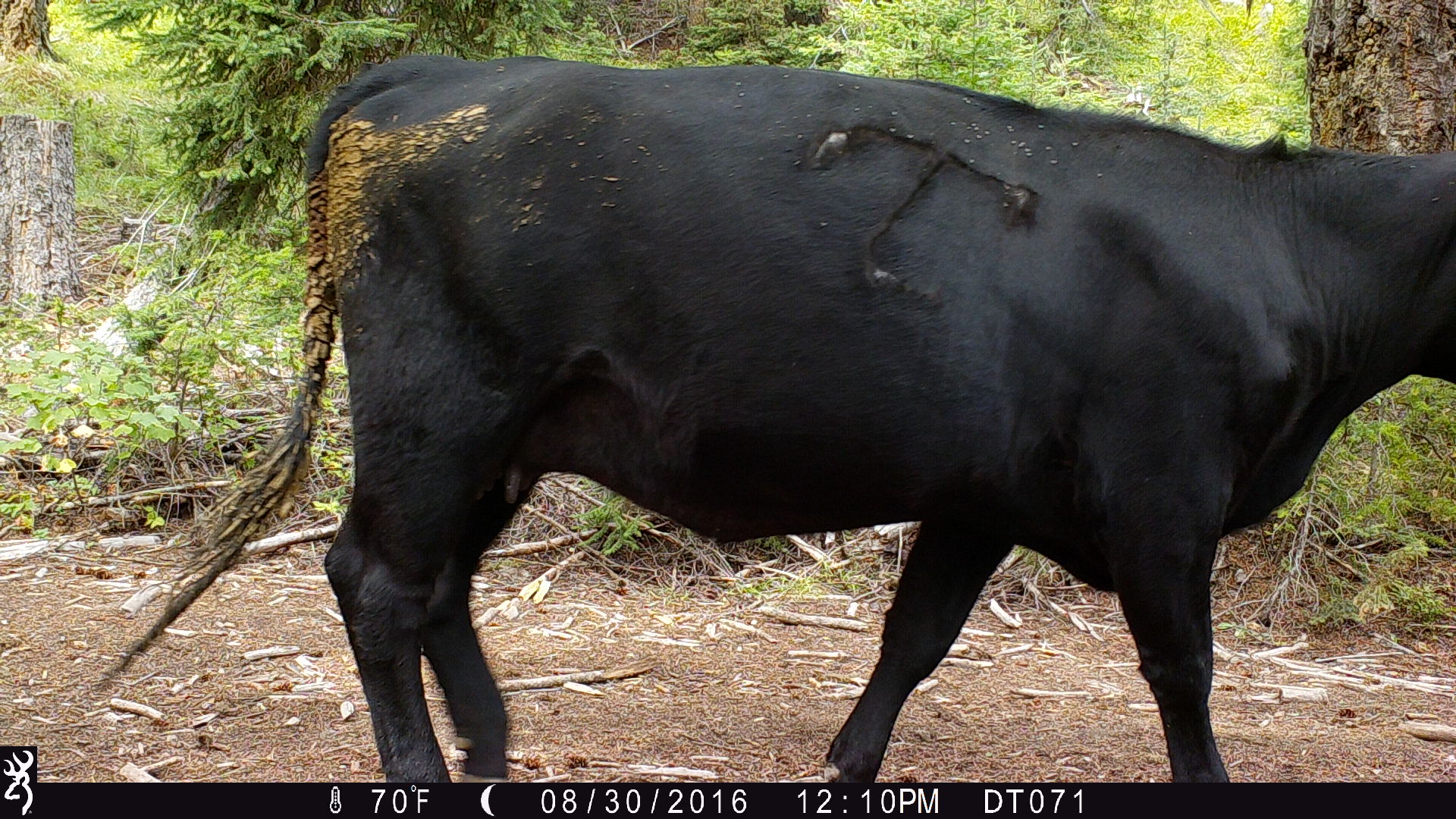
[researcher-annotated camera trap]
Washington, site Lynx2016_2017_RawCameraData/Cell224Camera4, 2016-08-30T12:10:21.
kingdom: Animalia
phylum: Chordata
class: Mammalia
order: Artiodactyla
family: Bovidae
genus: Bos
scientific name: Bos taurus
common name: domestic cattle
Domestic cattle (Bos taurus). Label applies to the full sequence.